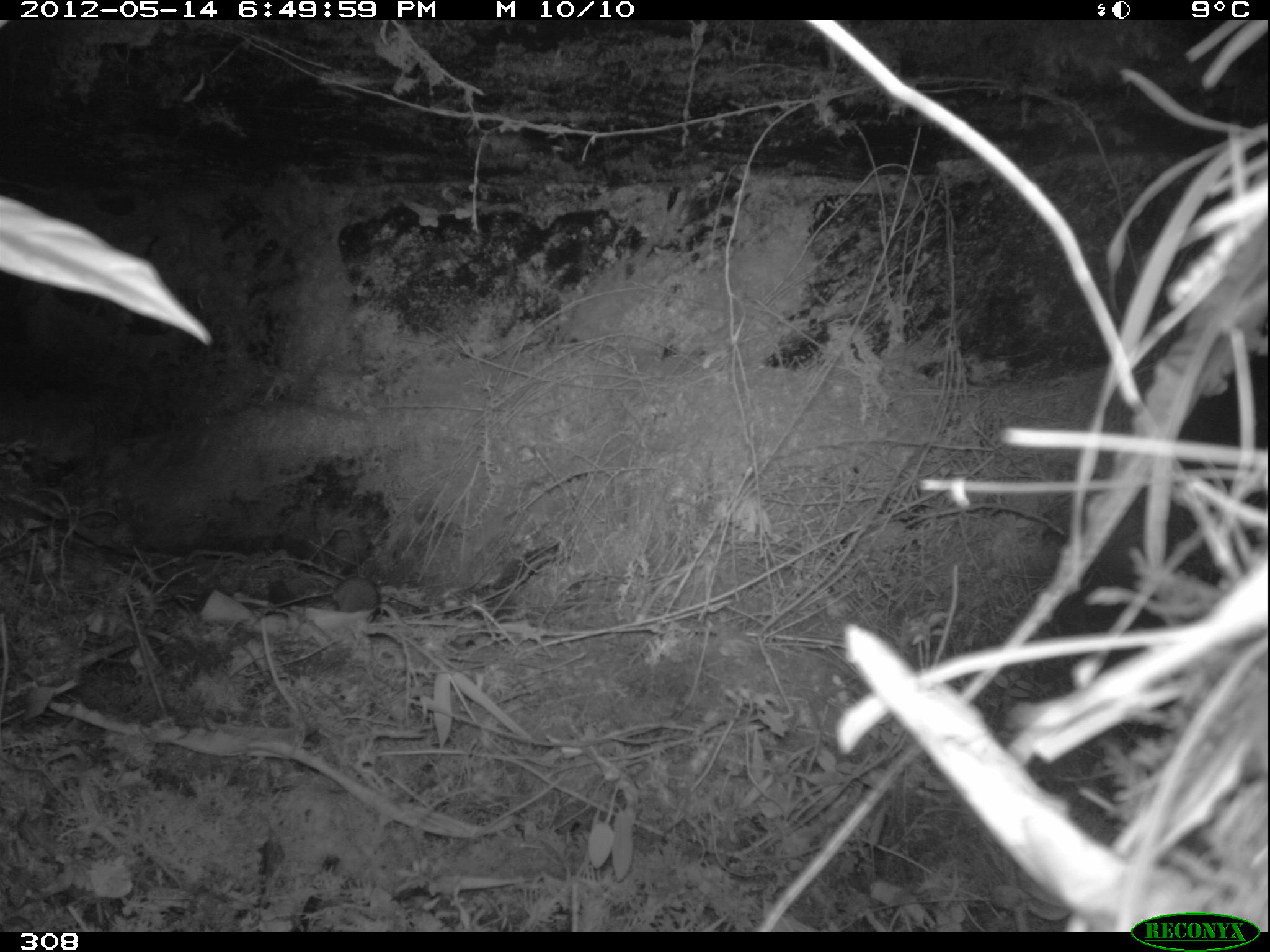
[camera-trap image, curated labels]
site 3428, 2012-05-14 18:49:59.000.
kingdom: Animalia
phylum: Chordata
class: Mammalia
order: Rodentia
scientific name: Rodentia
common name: rodents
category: unknown rodent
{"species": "unknown rodent (rodents) (Rodentia)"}